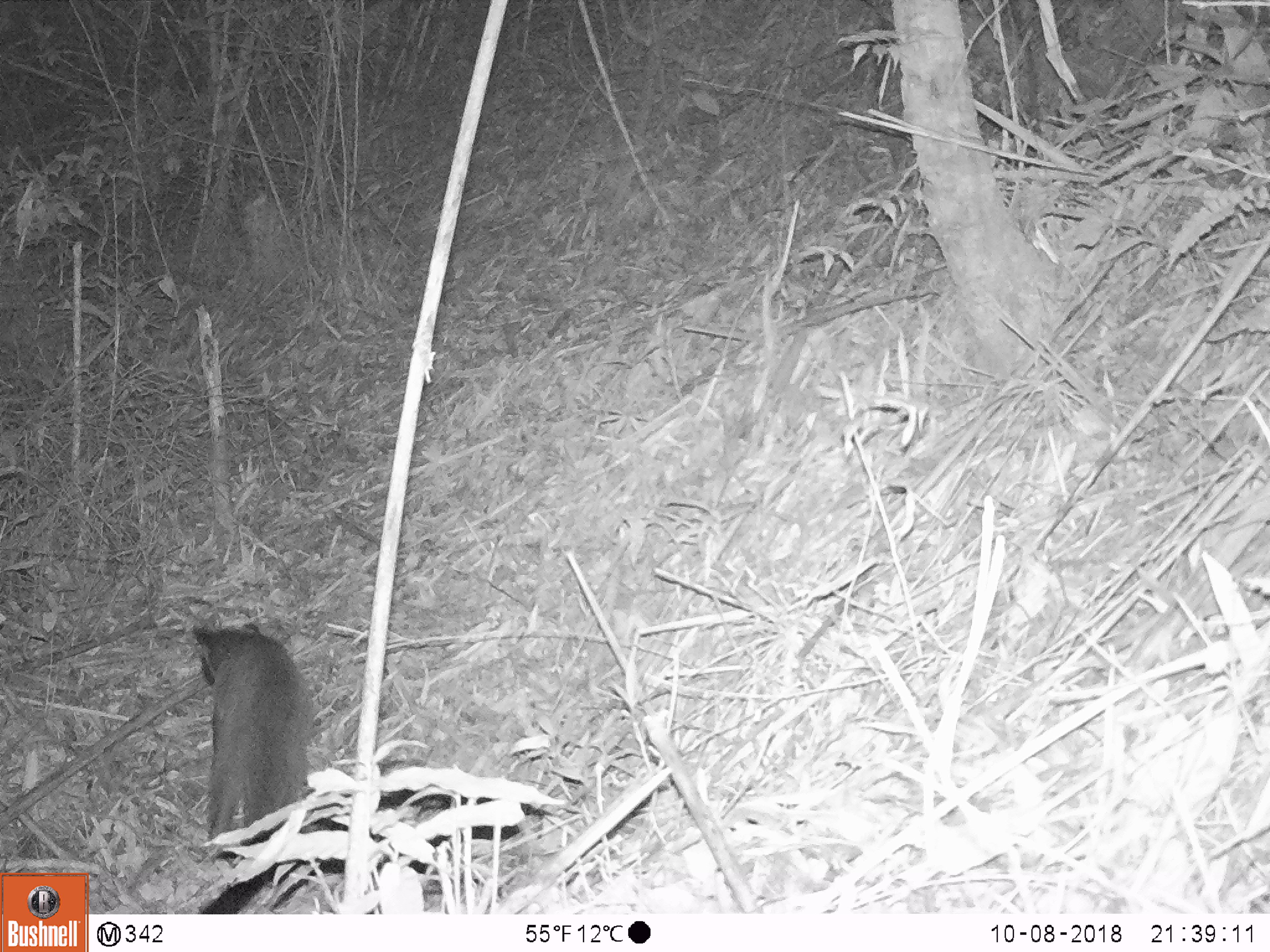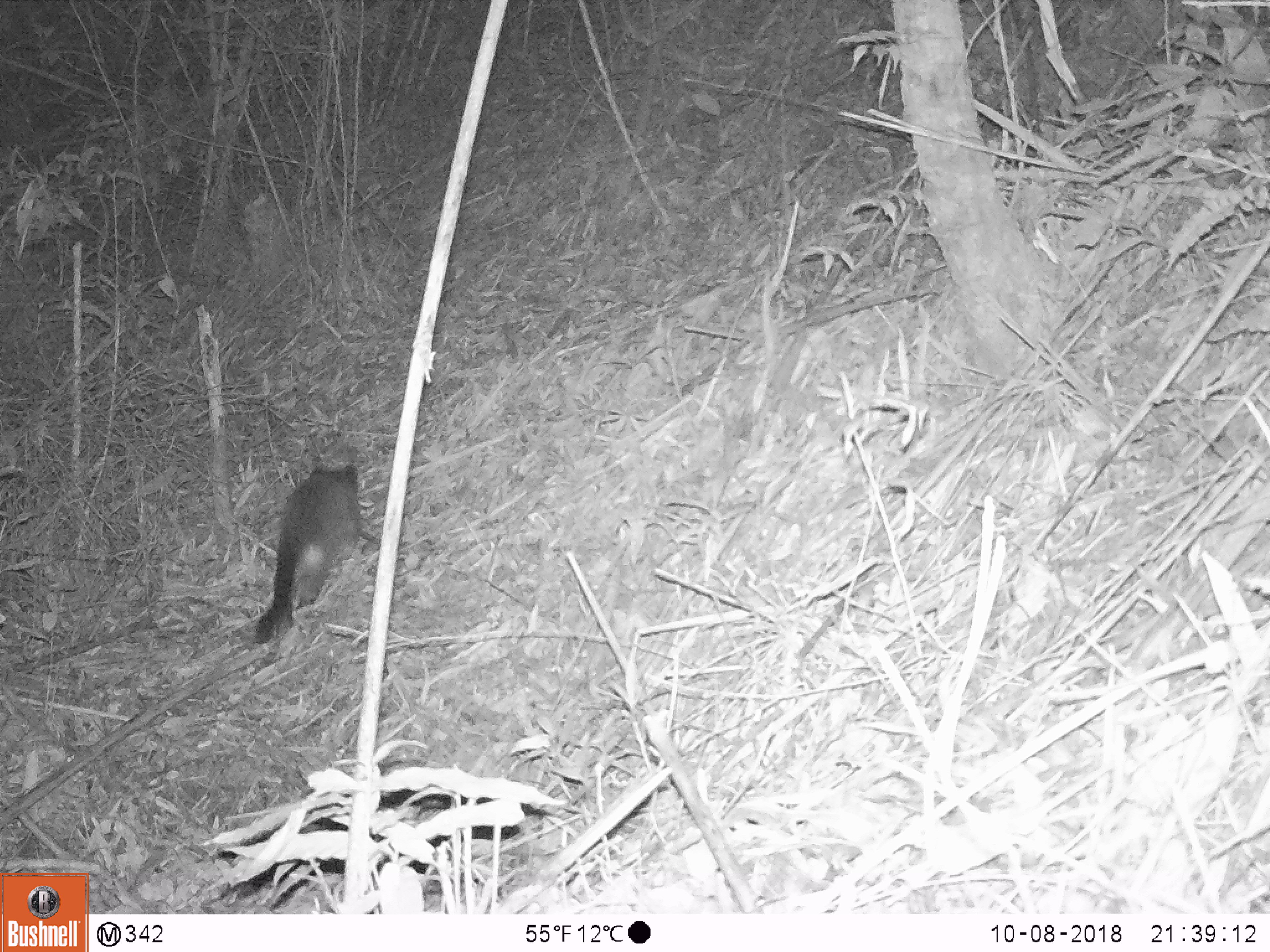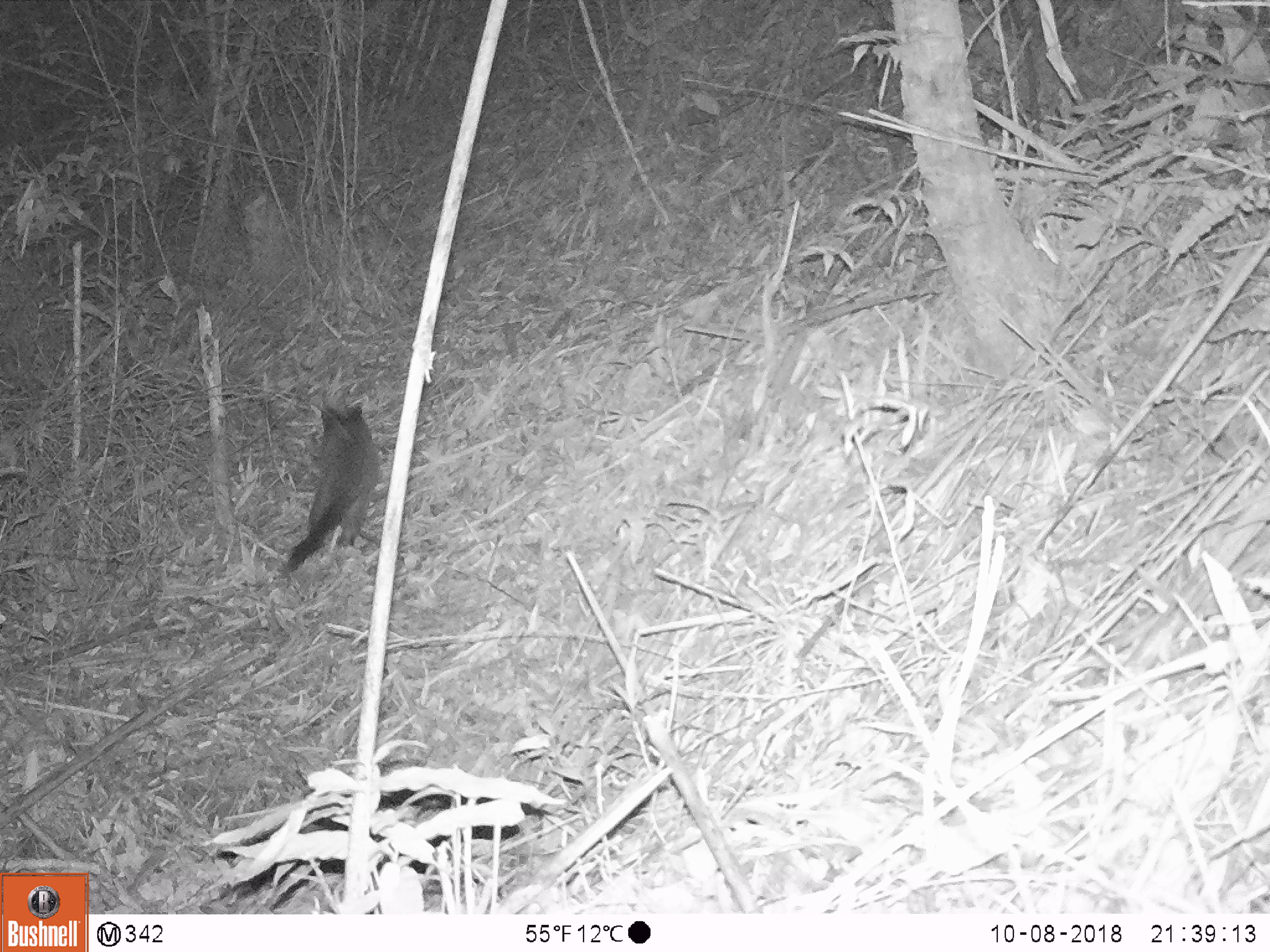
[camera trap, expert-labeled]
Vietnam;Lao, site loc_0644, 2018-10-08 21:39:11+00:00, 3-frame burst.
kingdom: Animalia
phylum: Chordata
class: Mammalia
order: Carnivora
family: Viverridae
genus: Paguma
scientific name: Paguma larvata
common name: masked palm civet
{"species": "masked palm civet (Paguma larvata)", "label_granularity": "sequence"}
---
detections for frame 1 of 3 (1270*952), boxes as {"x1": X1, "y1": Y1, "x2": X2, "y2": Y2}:
masked palm civet: {"x1": 187, "y1": 621, "x2": 314, "y2": 914}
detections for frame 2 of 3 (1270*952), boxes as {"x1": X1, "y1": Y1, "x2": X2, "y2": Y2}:
masked palm civet: {"x1": 253, "y1": 463, "x2": 362, "y2": 645}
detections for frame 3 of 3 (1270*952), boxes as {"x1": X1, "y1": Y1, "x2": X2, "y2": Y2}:
masked palm civet: {"x1": 286, "y1": 400, "x2": 380, "y2": 572}